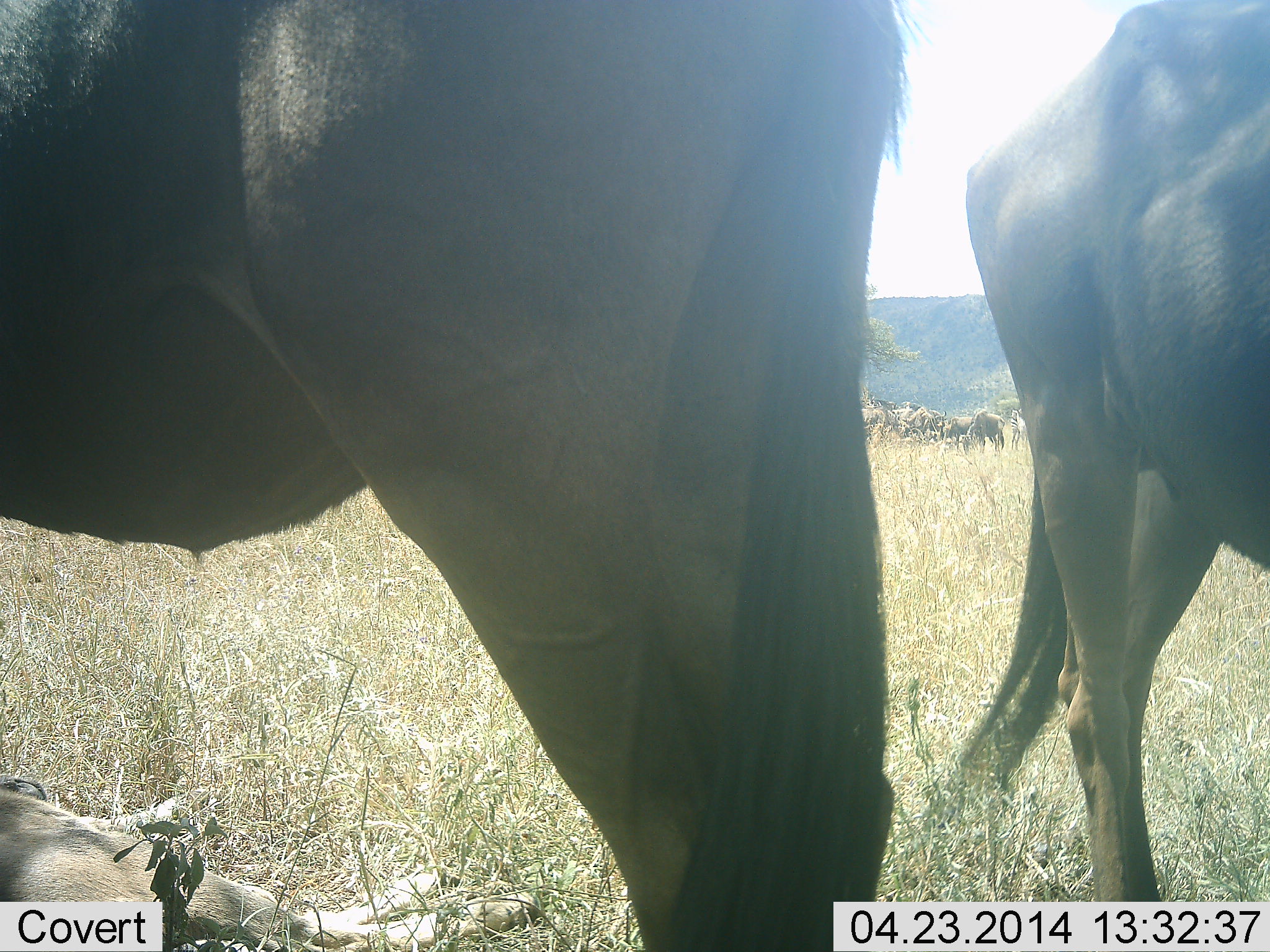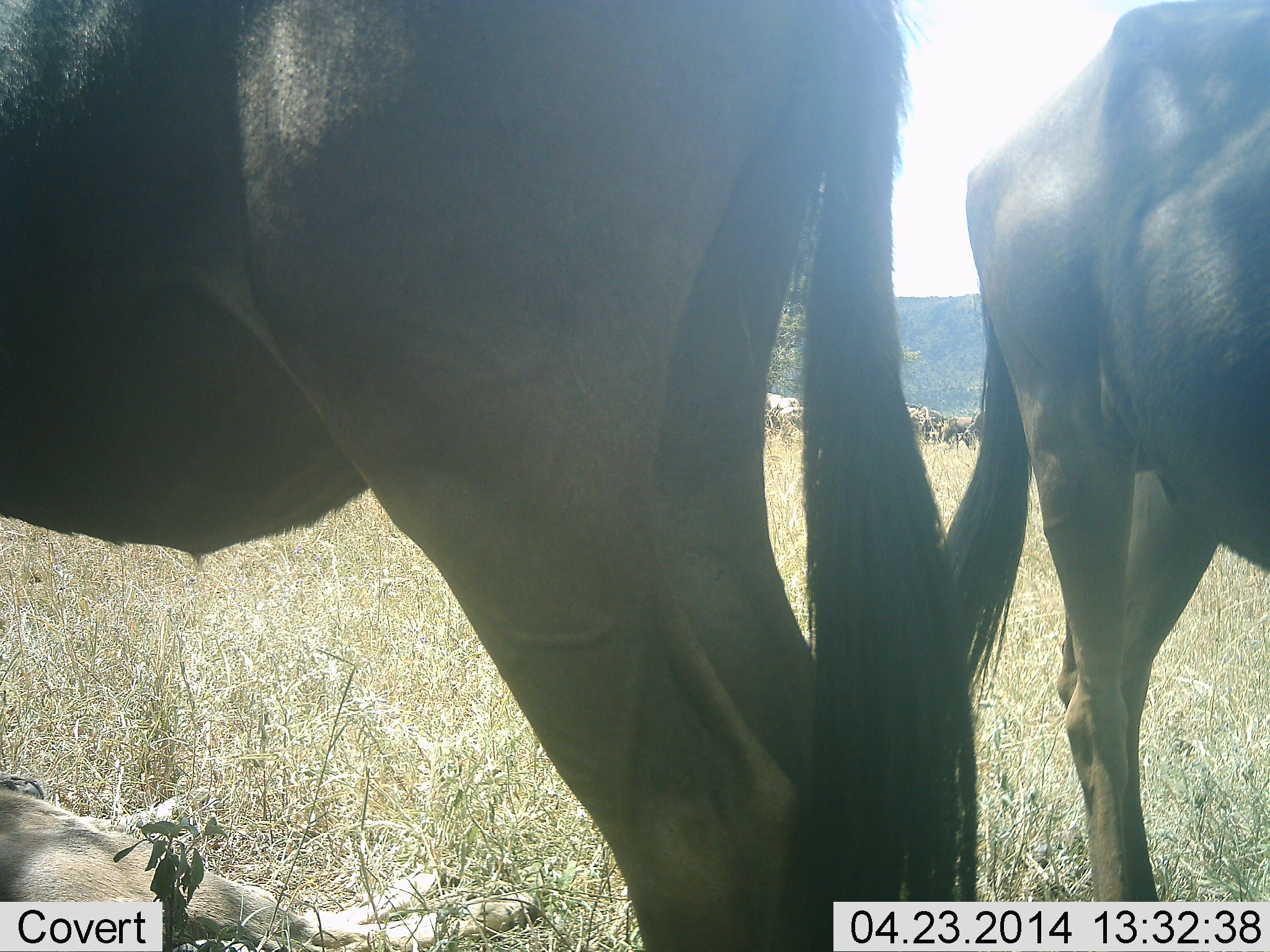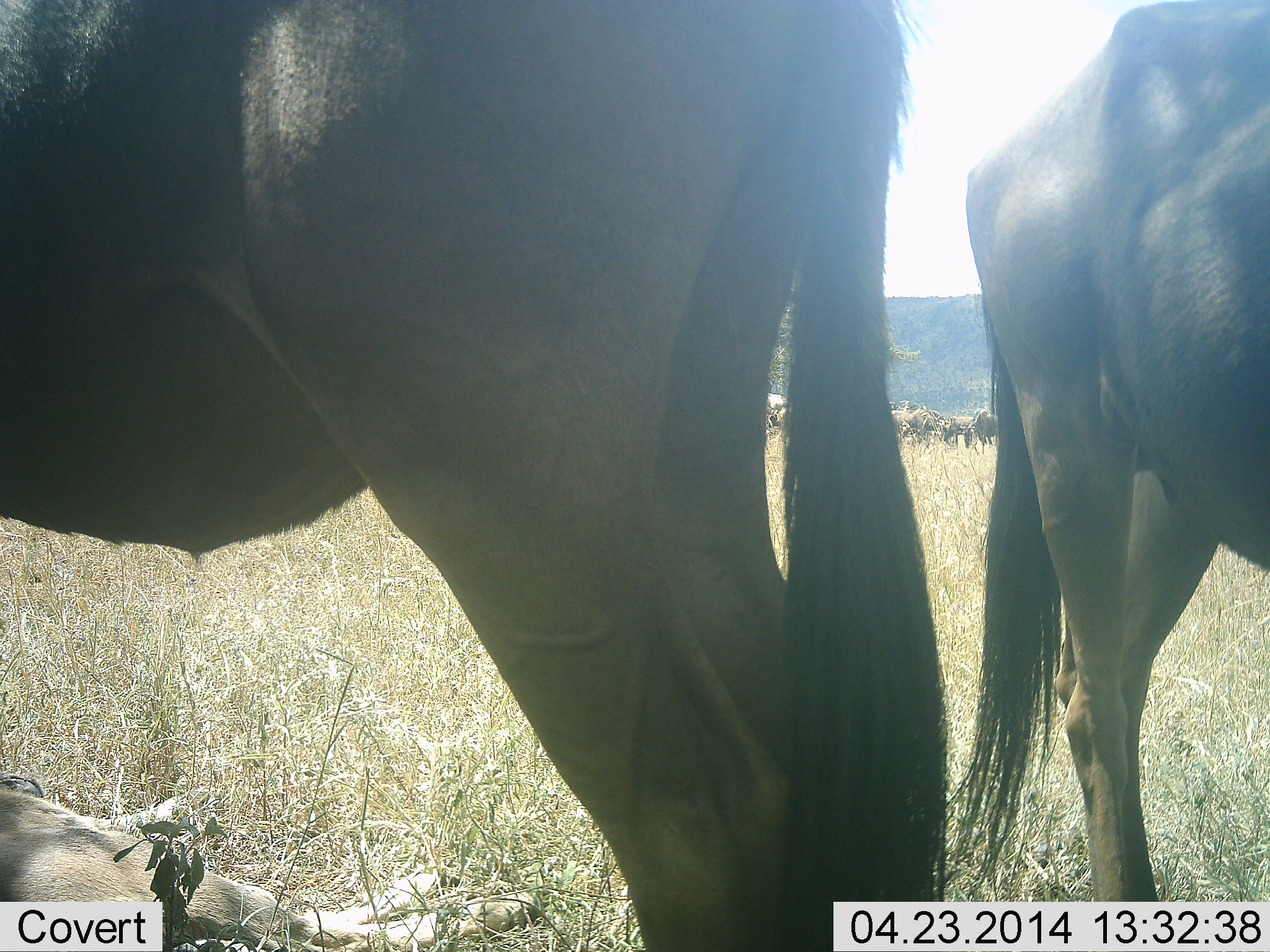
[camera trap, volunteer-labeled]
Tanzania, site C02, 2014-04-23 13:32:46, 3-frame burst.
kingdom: Animalia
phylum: Chordata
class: Mammalia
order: Artiodactyla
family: Bovidae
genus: Connochaetes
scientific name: Connochaetes taurinus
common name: blue wildebeest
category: wildebeest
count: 9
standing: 80%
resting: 40%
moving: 10%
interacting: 0%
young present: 20%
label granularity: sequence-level